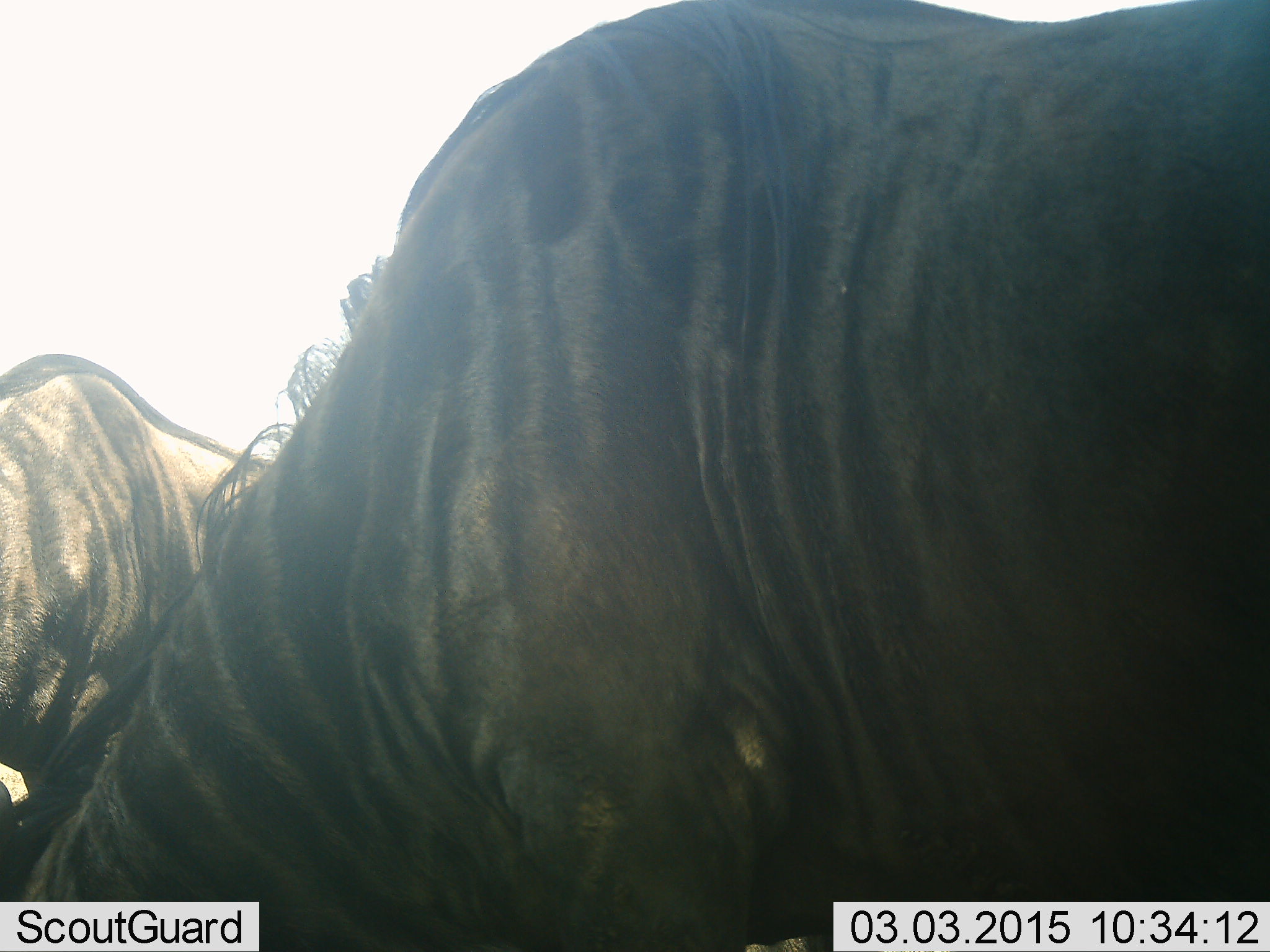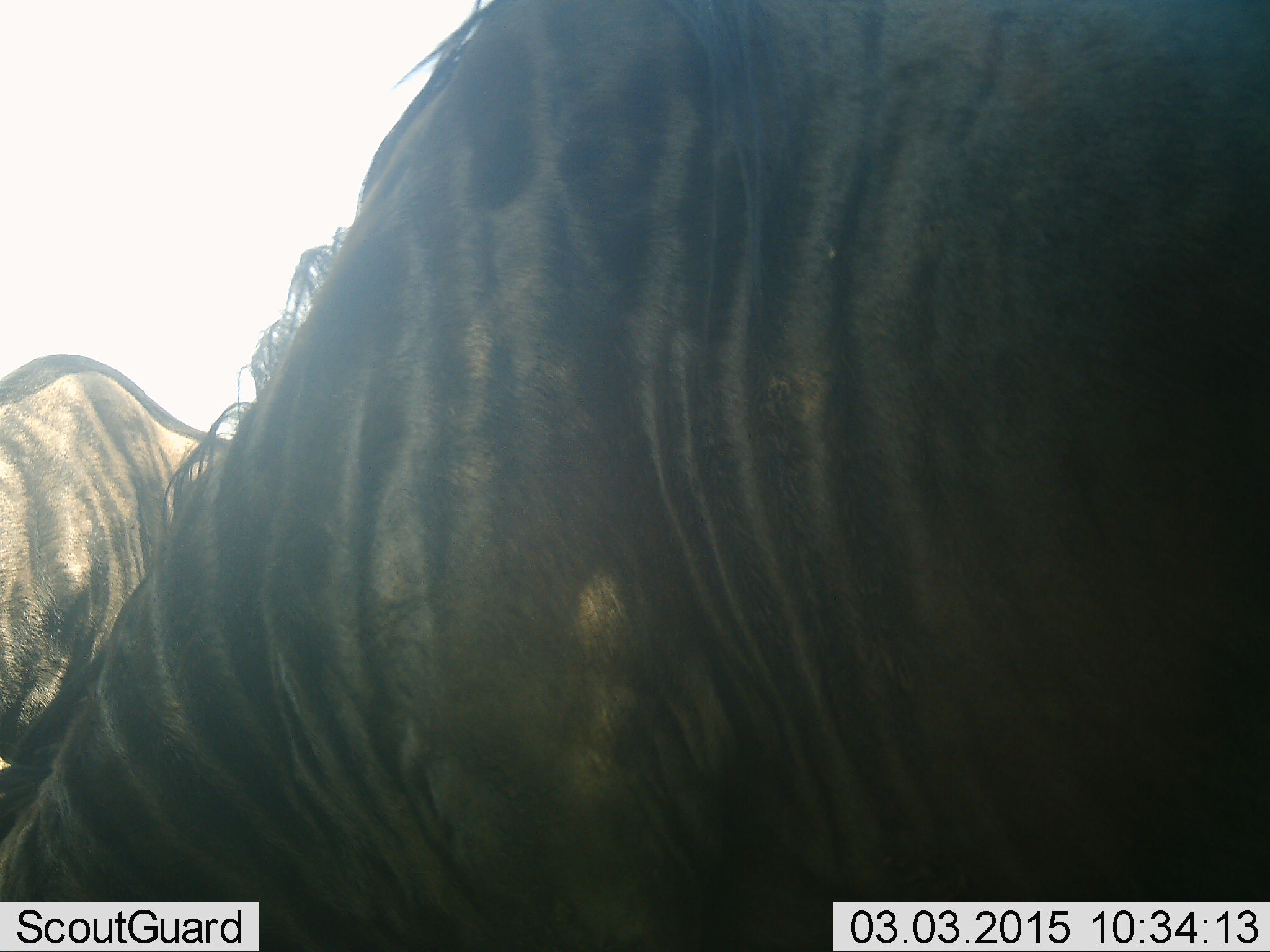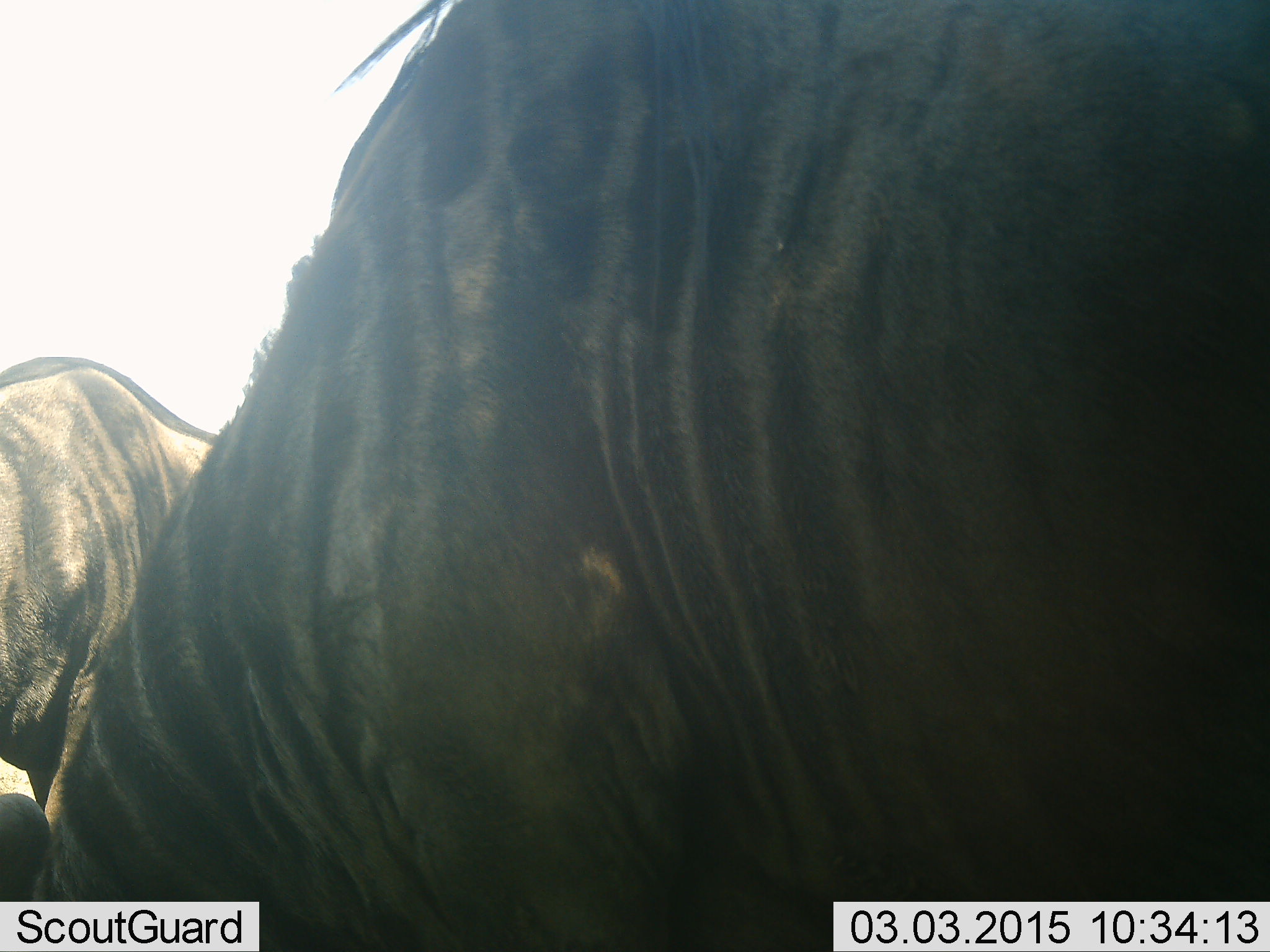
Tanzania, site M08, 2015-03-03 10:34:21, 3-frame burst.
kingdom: Animalia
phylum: Chordata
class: Mammalia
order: Artiodactyla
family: Bovidae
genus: Connochaetes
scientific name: Connochaetes taurinus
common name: blue wildebeest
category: wildebeest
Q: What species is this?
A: Wildebeest (blue wildebeest) (Connochaetes taurinus).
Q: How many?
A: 2.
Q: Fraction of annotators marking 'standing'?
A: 60%.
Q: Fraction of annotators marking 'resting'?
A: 0%.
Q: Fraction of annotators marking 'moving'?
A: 10%.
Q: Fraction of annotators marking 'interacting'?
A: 0%.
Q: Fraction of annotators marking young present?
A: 0%.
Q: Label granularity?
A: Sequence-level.